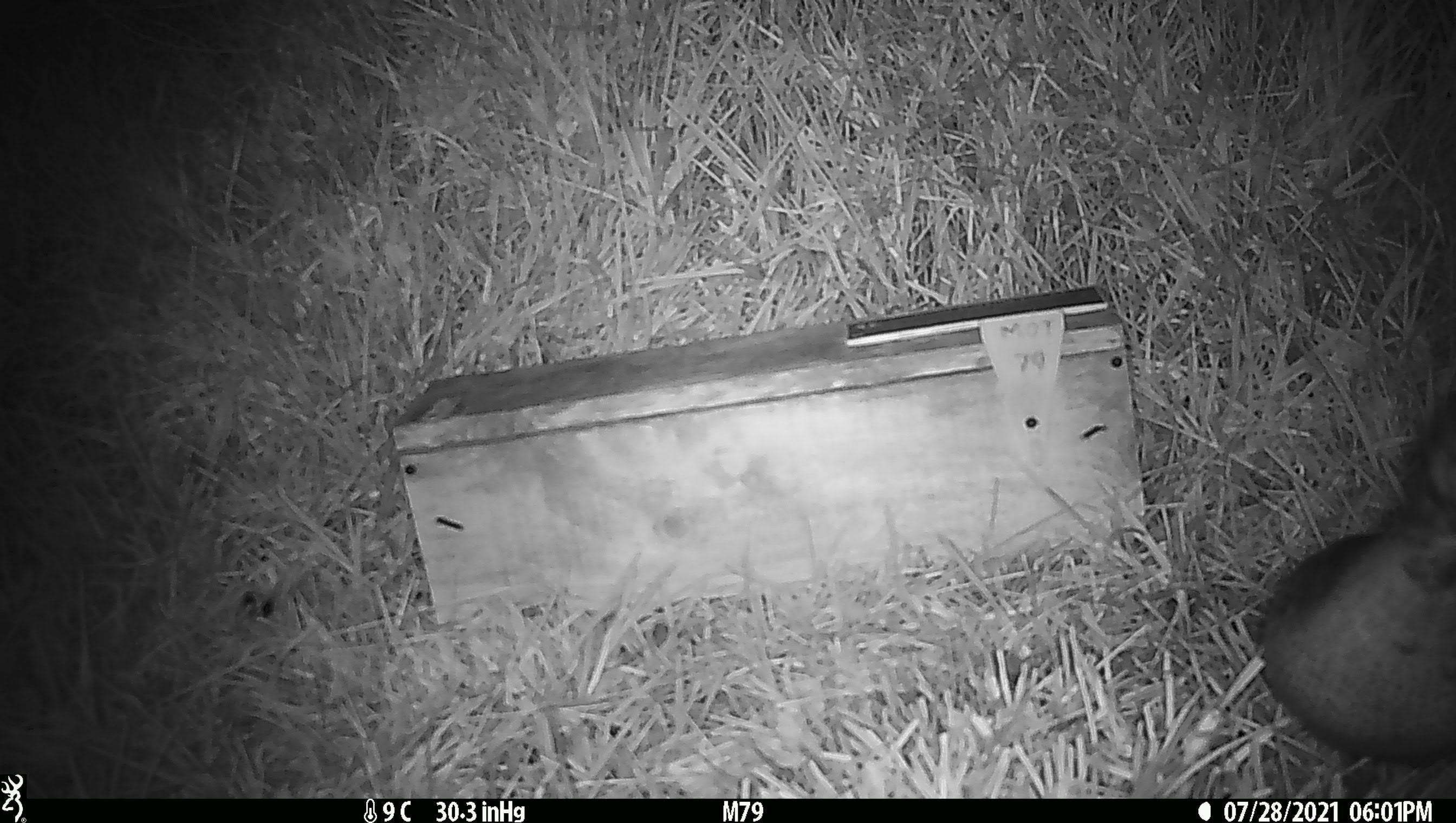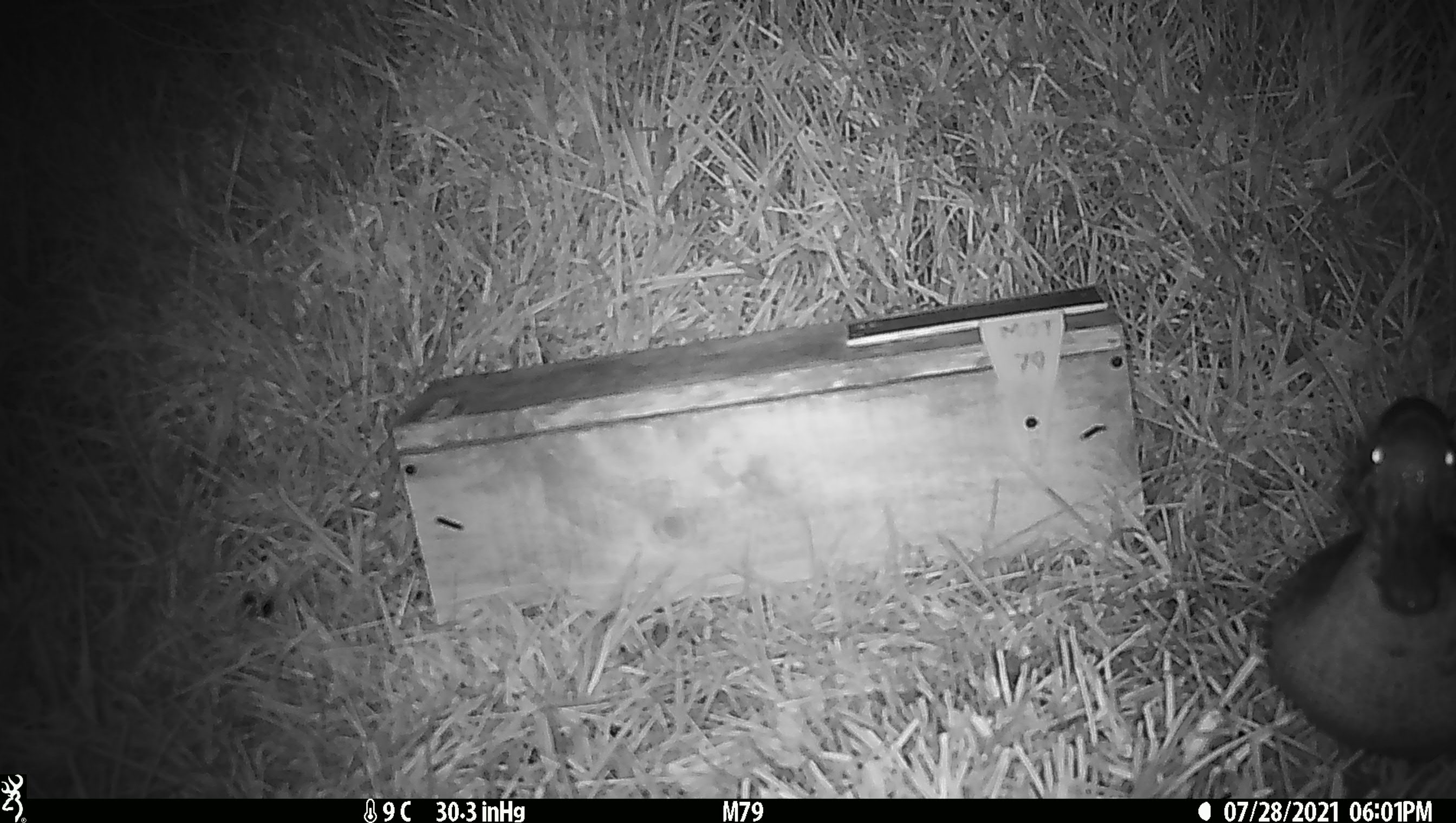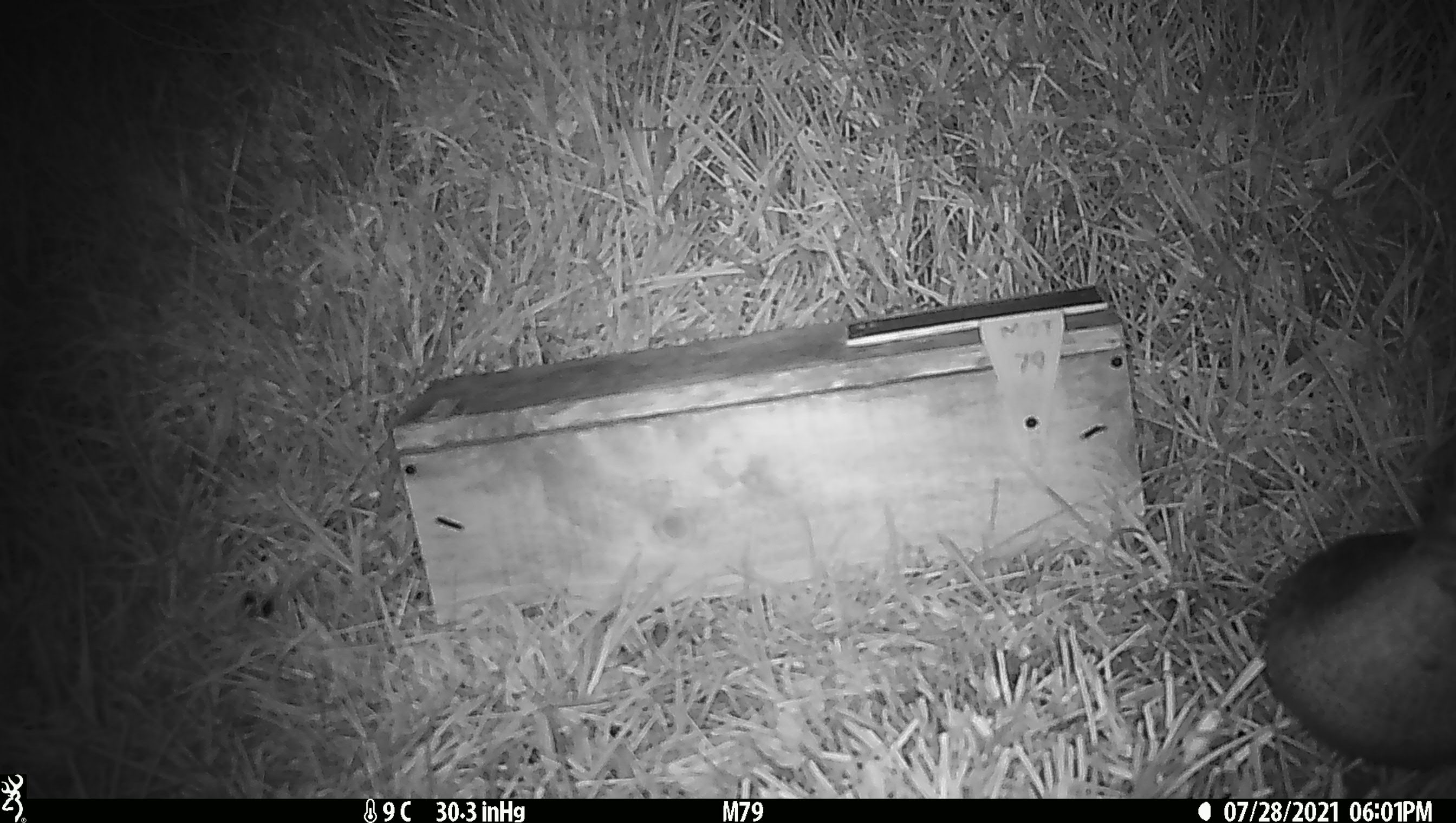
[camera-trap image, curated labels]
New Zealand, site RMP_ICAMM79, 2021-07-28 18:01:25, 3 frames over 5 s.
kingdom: Animalia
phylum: Chordata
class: Aves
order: Anseriformes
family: Anatidae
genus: Anas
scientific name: Anas chlorotis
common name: brown teal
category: pateke